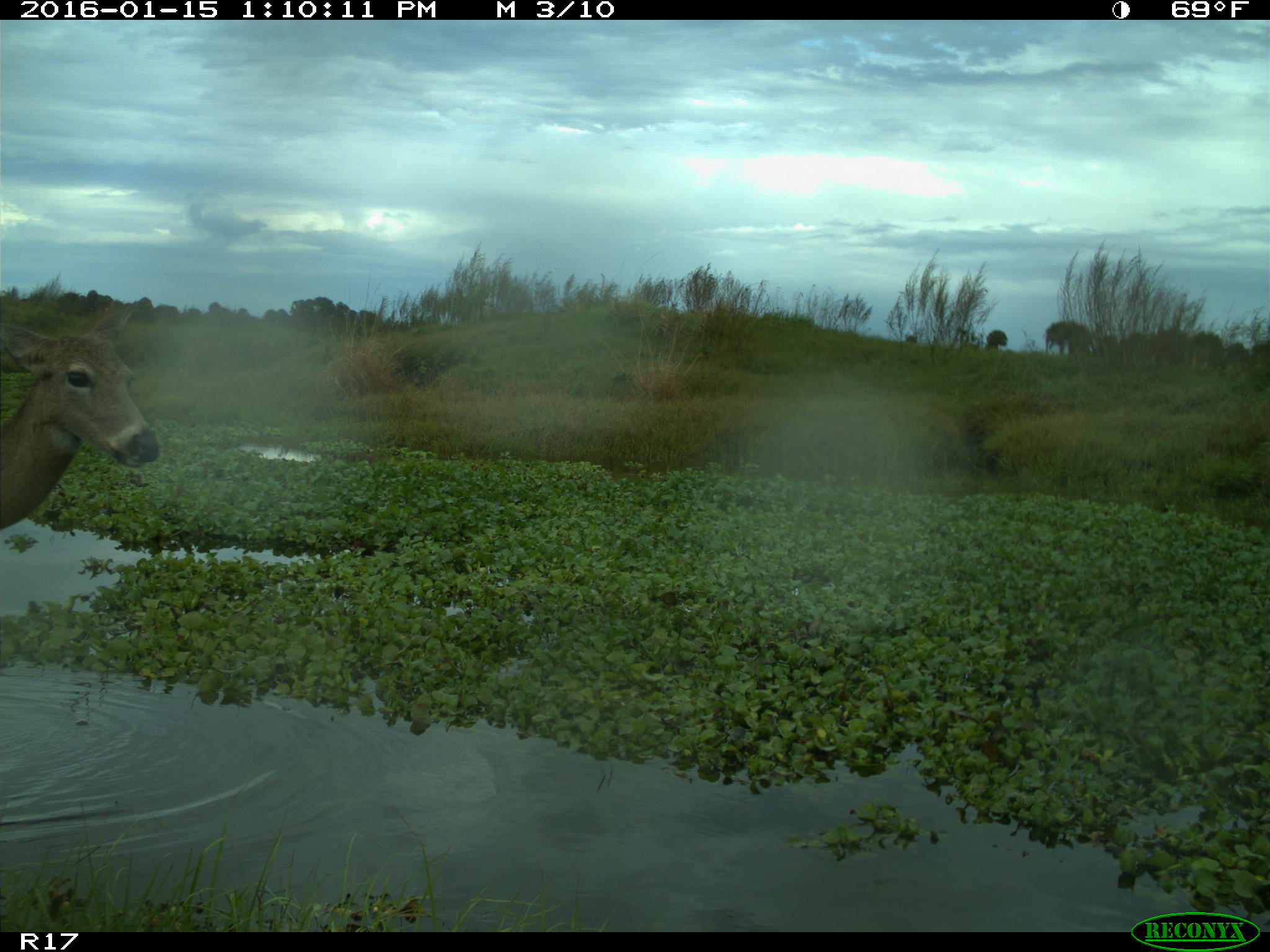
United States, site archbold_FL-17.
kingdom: Animalia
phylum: Chordata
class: Mammalia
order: Artiodactyla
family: Cervidae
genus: Odocoileus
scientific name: Odocoileus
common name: deer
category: unidentified deer